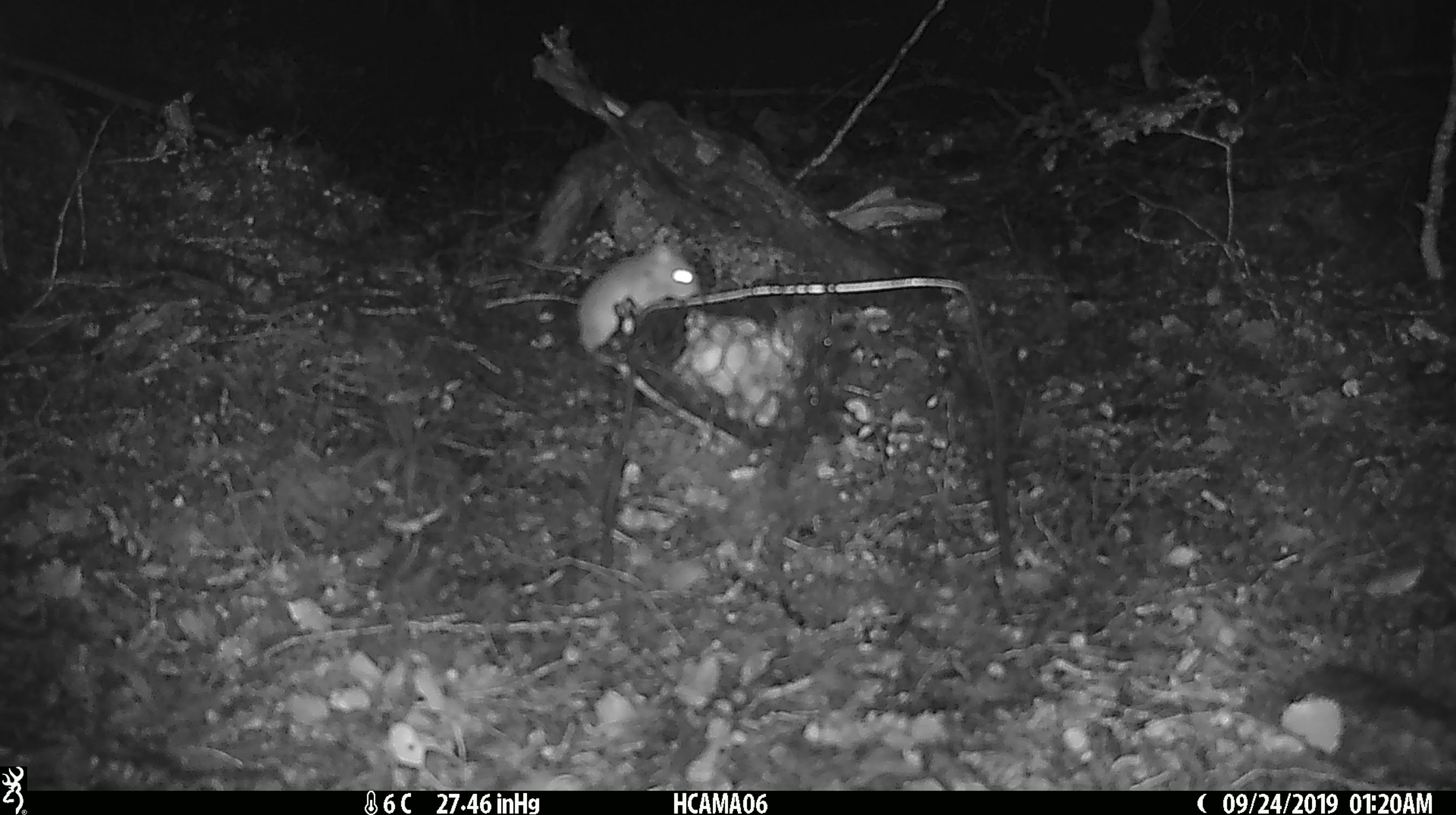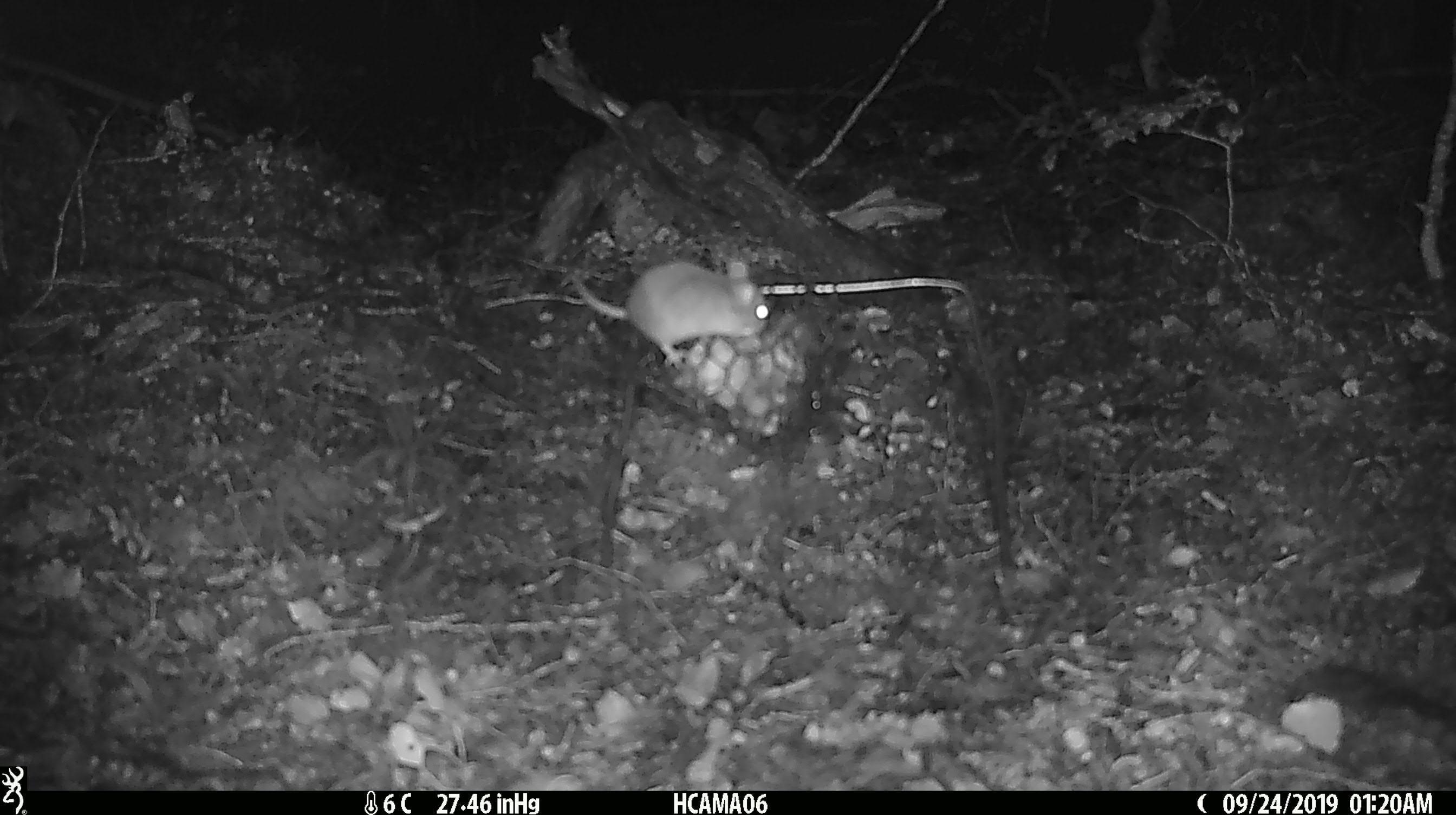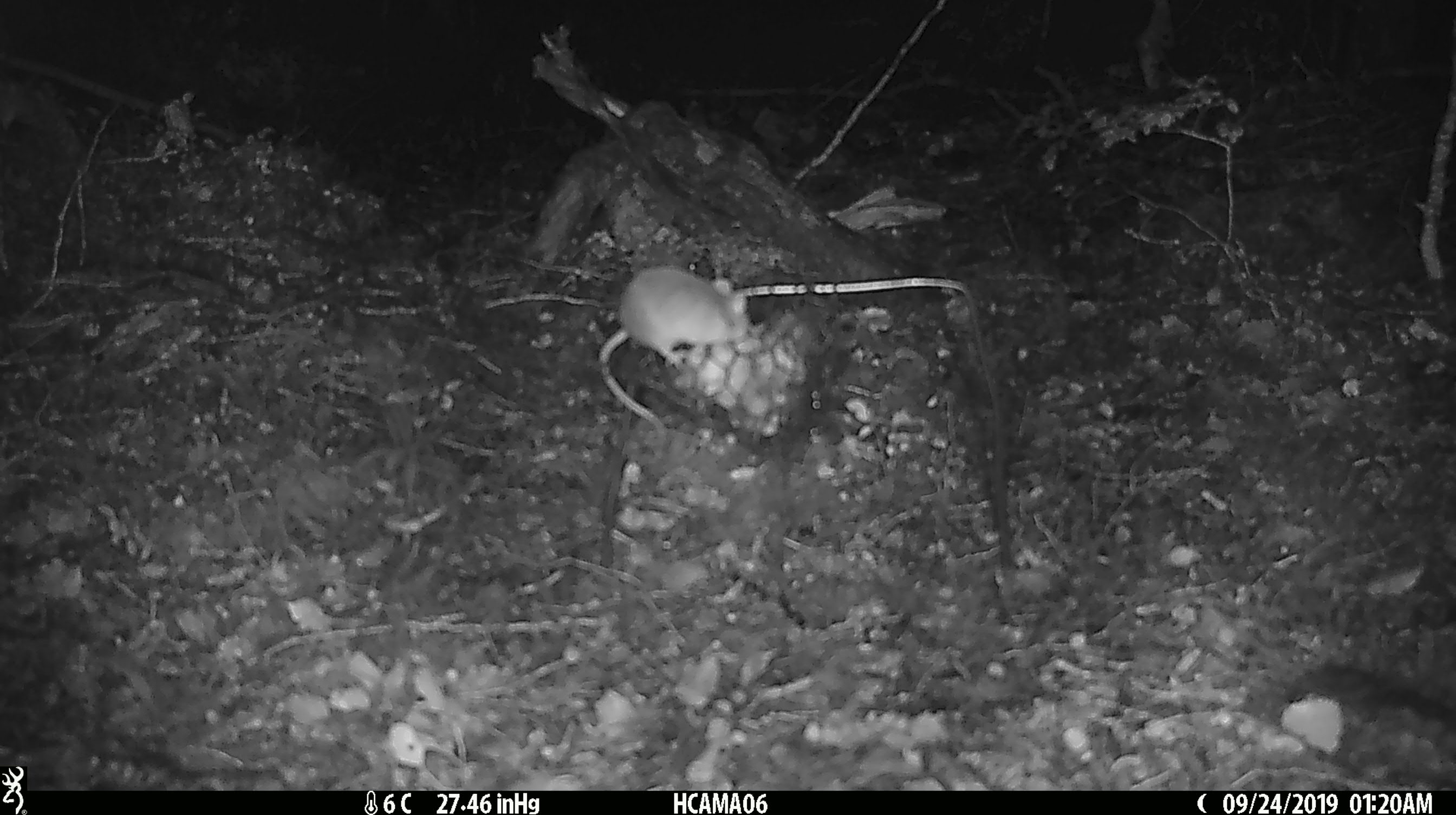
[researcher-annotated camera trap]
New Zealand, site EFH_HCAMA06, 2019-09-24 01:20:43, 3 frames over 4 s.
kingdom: Animalia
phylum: Chordata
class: Mammalia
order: Rodentia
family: Muridae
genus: Mus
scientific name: Mus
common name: mouse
Mouse (Mus).